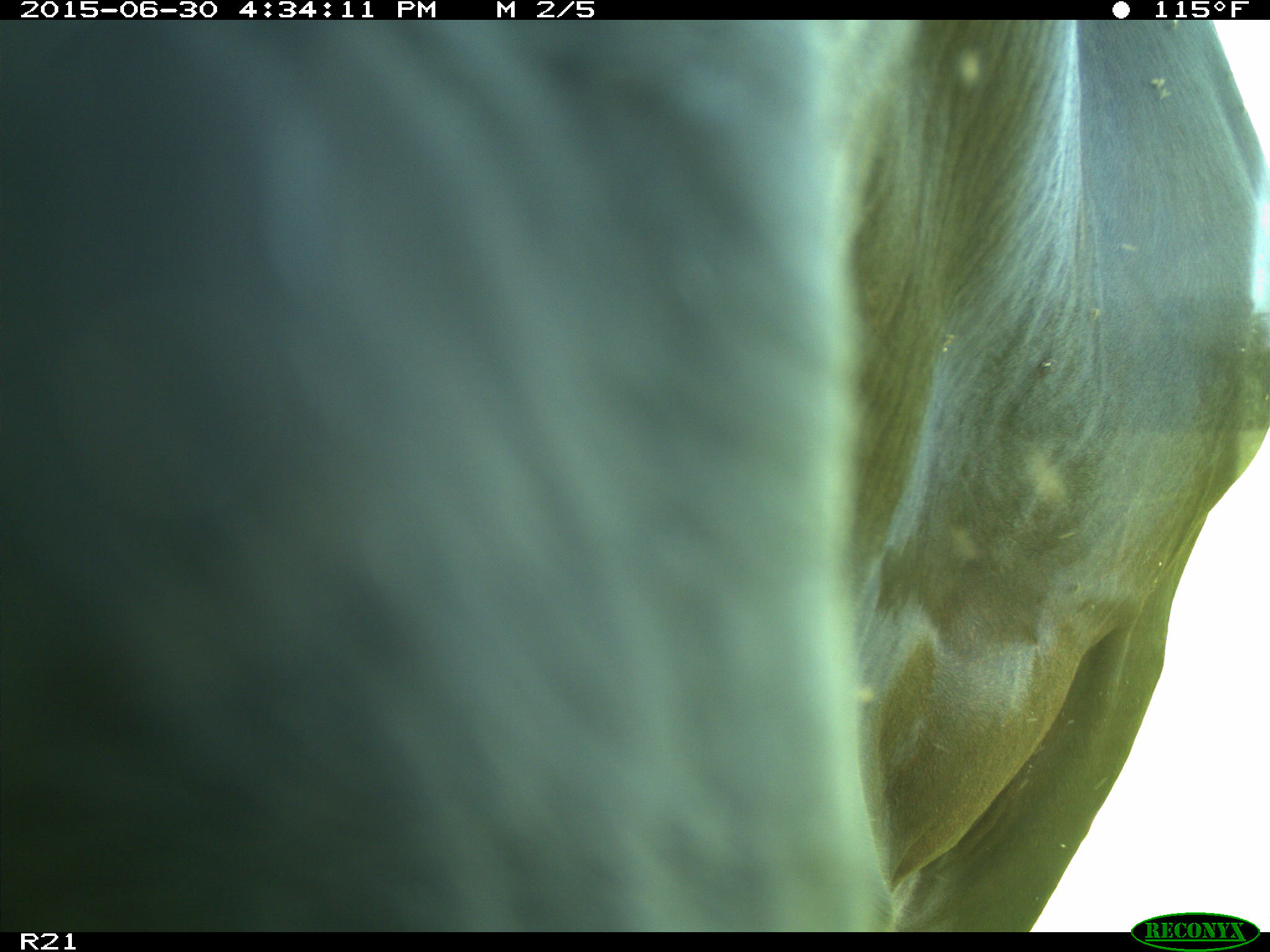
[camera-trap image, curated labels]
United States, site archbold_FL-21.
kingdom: Animalia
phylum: Chordata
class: Mammalia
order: Artiodactyla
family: Bovidae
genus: Bos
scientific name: Bos taurus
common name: domestic cow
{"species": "Bos taurus (domestic cow)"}